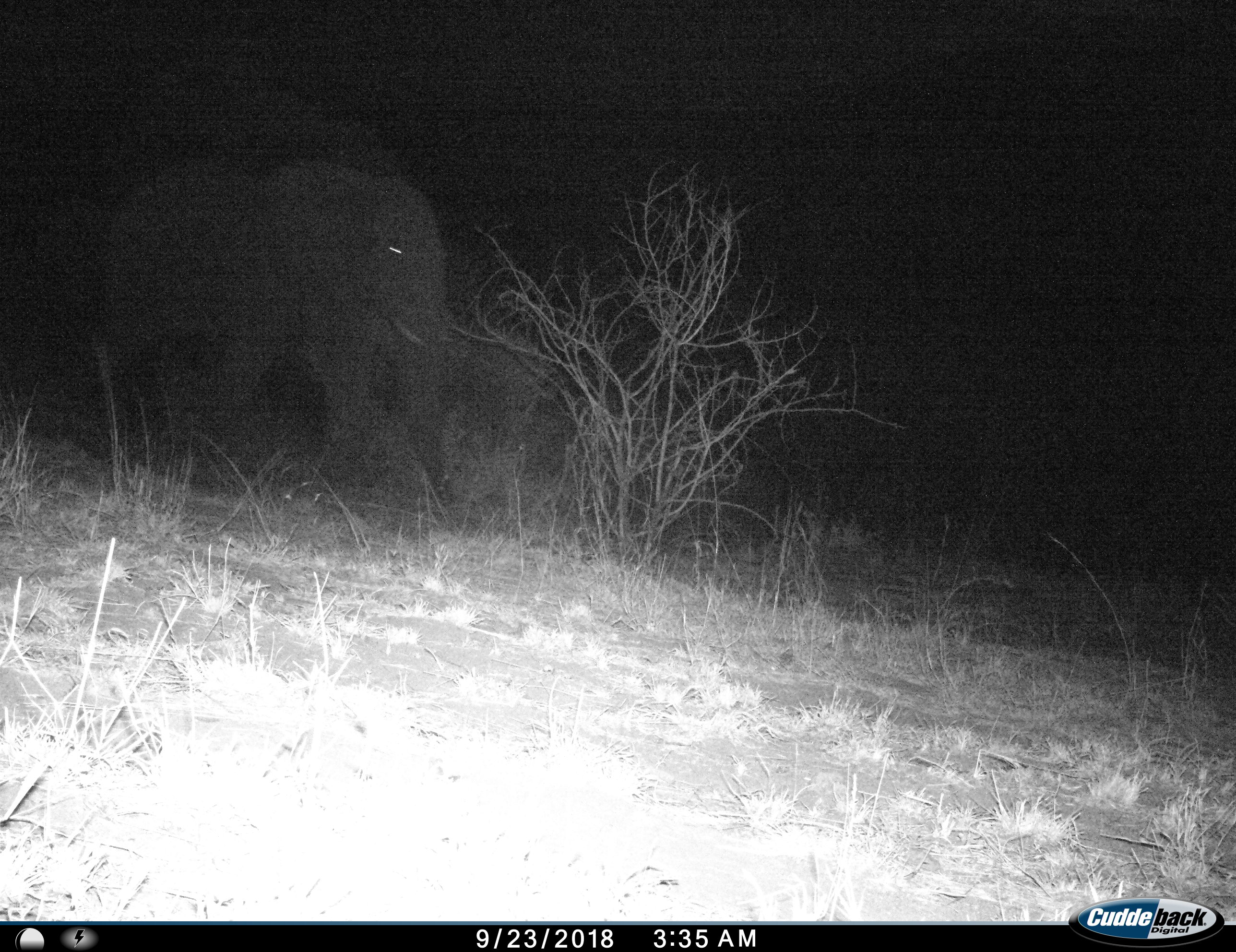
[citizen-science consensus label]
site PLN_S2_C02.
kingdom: Animalia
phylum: Chordata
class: Mammalia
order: Proboscidea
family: Elephantidae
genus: Loxodonta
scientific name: Loxodonta africana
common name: african bush elephant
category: elephant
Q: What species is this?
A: Elephant (african bush elephant) (Loxodonta africana).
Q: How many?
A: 1.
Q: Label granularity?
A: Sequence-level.